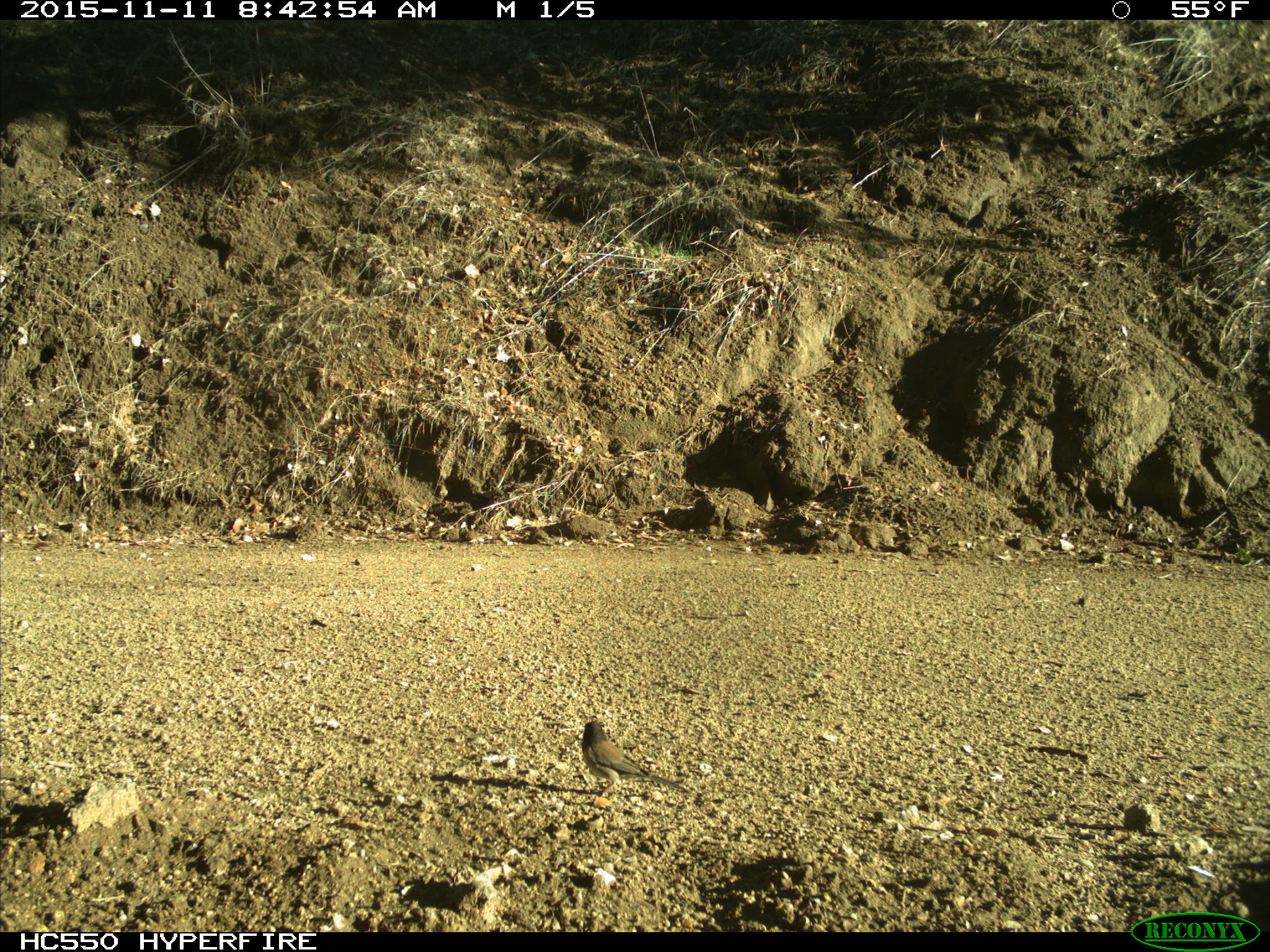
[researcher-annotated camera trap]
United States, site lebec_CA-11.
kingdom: Animalia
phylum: Chordata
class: Aves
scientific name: Aves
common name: birds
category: unidentified bird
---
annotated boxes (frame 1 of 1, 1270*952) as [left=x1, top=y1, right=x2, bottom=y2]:
animal: [left=582, top=721, right=691, bottom=796]